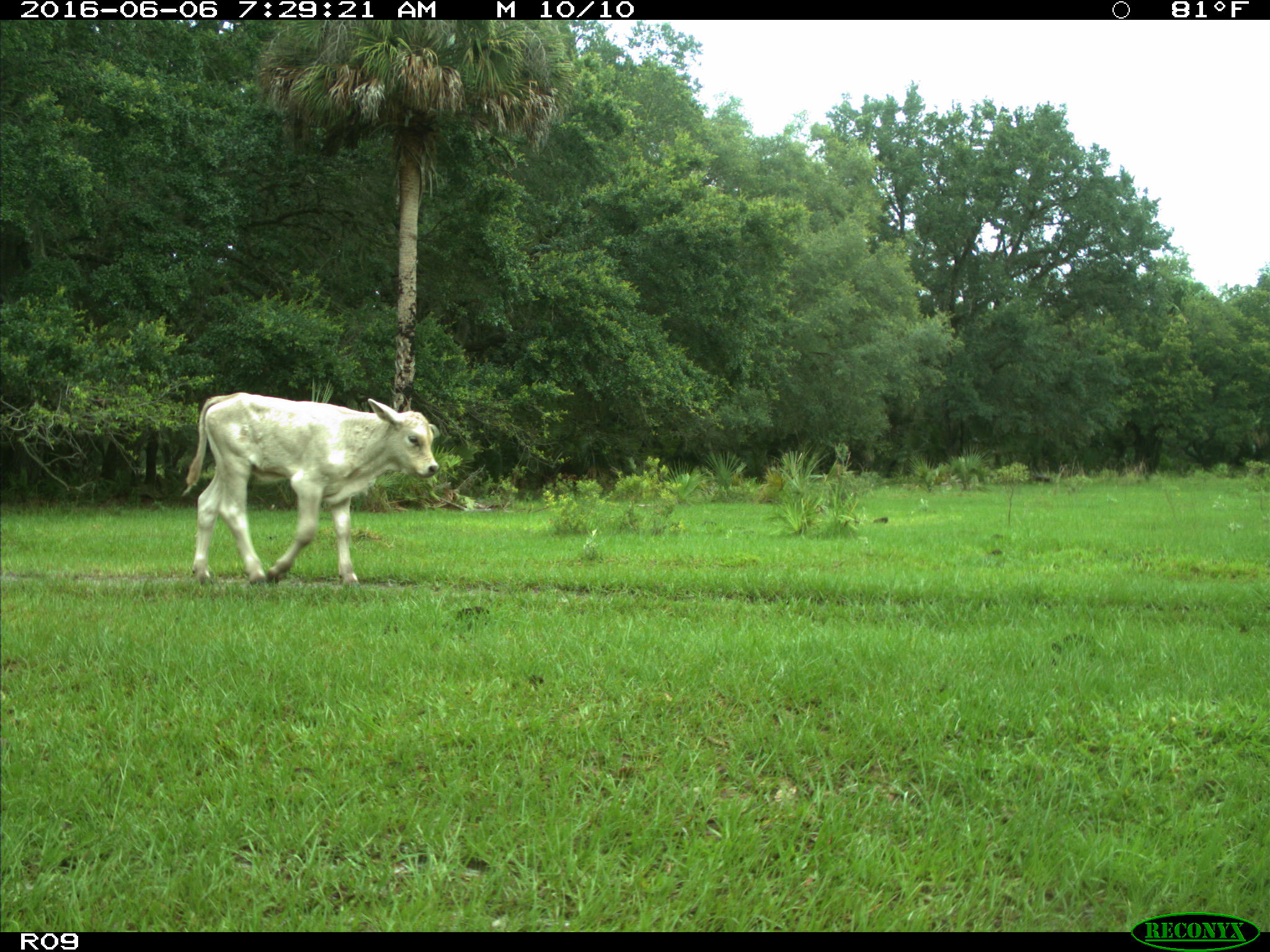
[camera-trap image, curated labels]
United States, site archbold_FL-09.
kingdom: Animalia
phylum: Chordata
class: Mammalia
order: Artiodactyla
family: Bovidae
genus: Bos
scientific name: Bos taurus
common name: domestic cow